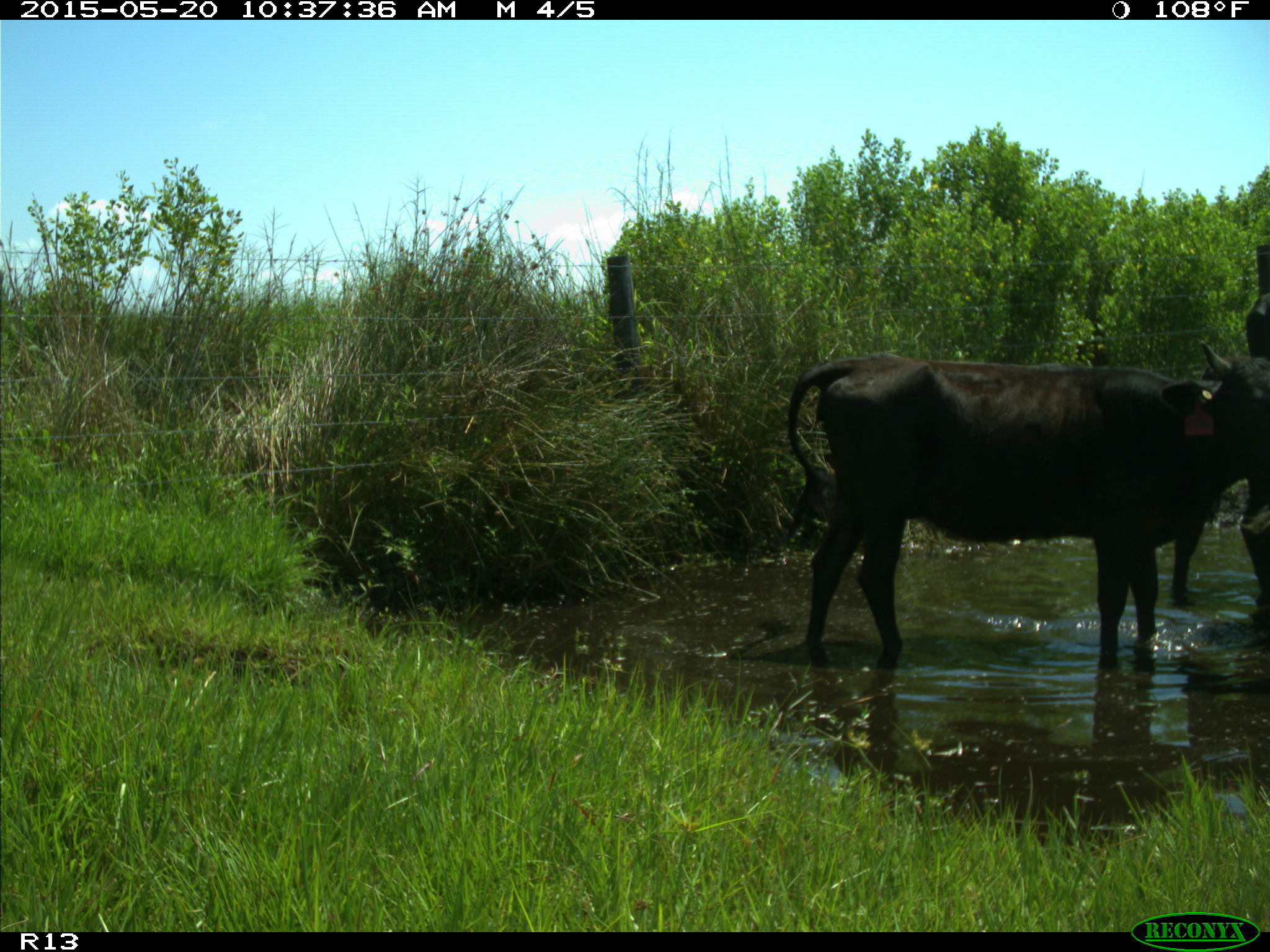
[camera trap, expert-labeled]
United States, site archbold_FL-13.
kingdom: Animalia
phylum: Chordata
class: Mammalia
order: Artiodactyla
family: Bovidae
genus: Bos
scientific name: Bos taurus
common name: domestic cow